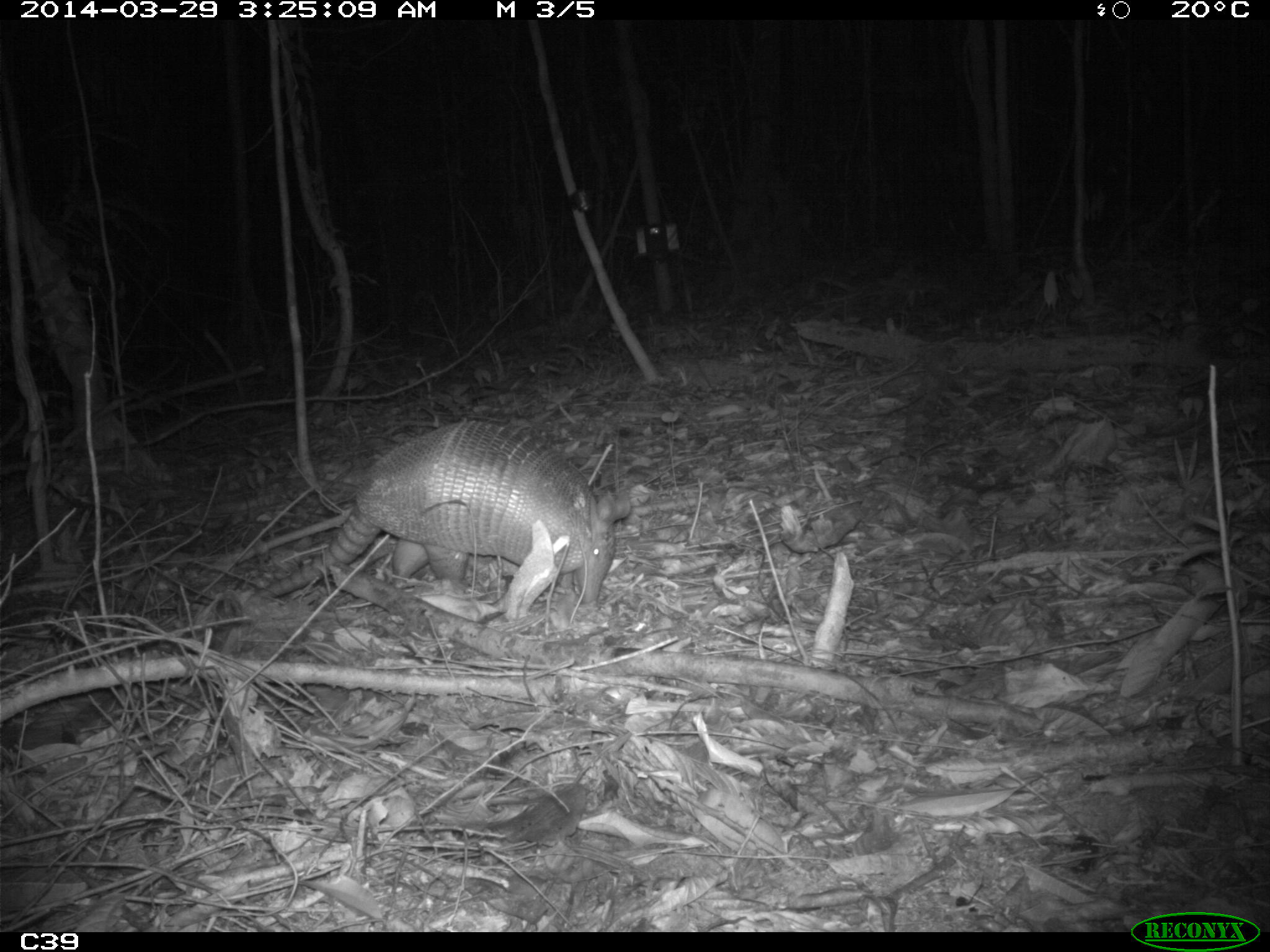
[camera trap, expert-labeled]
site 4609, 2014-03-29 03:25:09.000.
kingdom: Animalia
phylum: Chordata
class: Mammalia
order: Cingulata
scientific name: Cingulata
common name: armadillo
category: unknown armadillo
Unknown armadillo (armadillo) (Cingulata), count 1, age adult.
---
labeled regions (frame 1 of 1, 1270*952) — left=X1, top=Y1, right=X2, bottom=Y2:
unknown armadillo: left=251, top=418, right=631, bottom=606